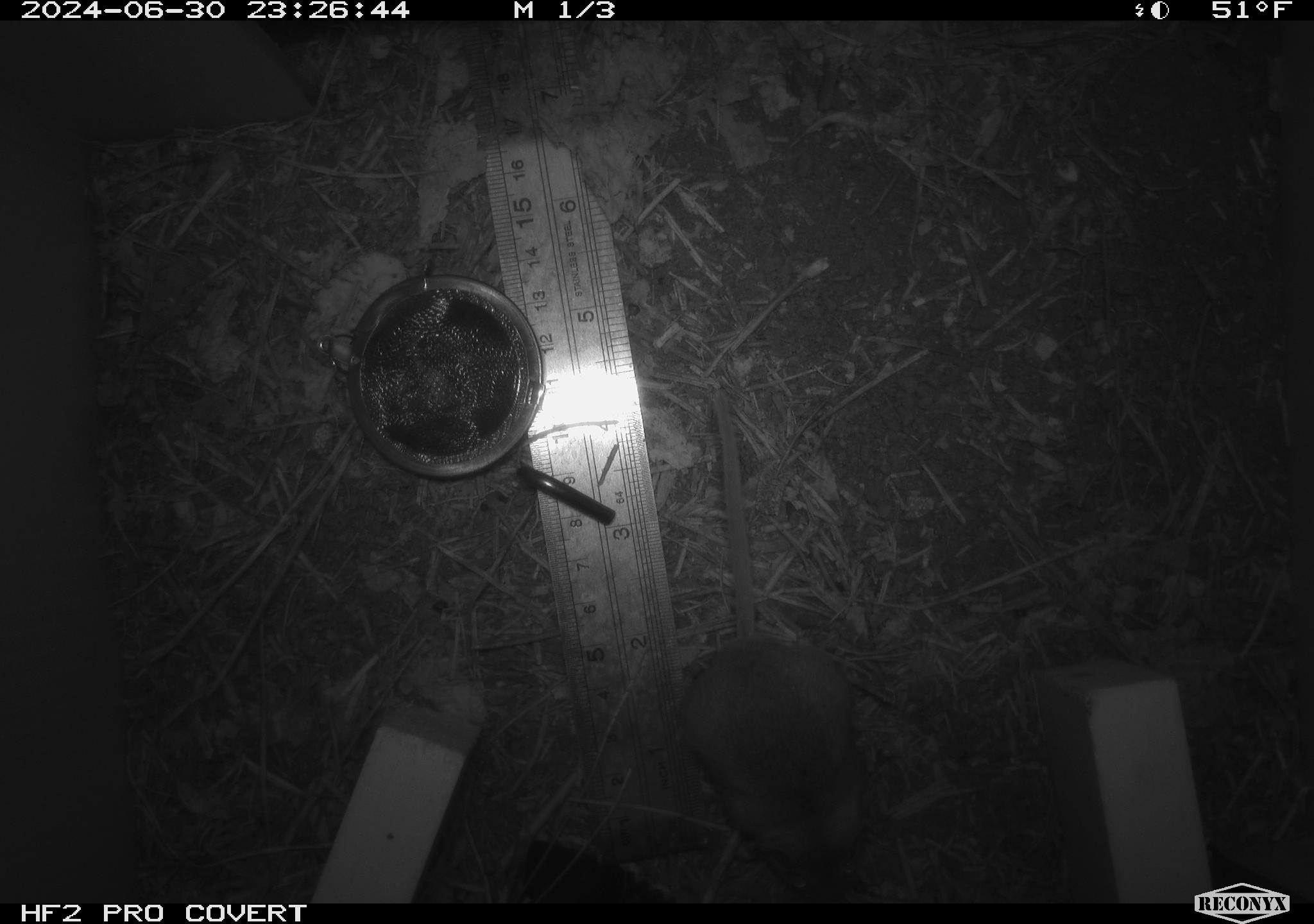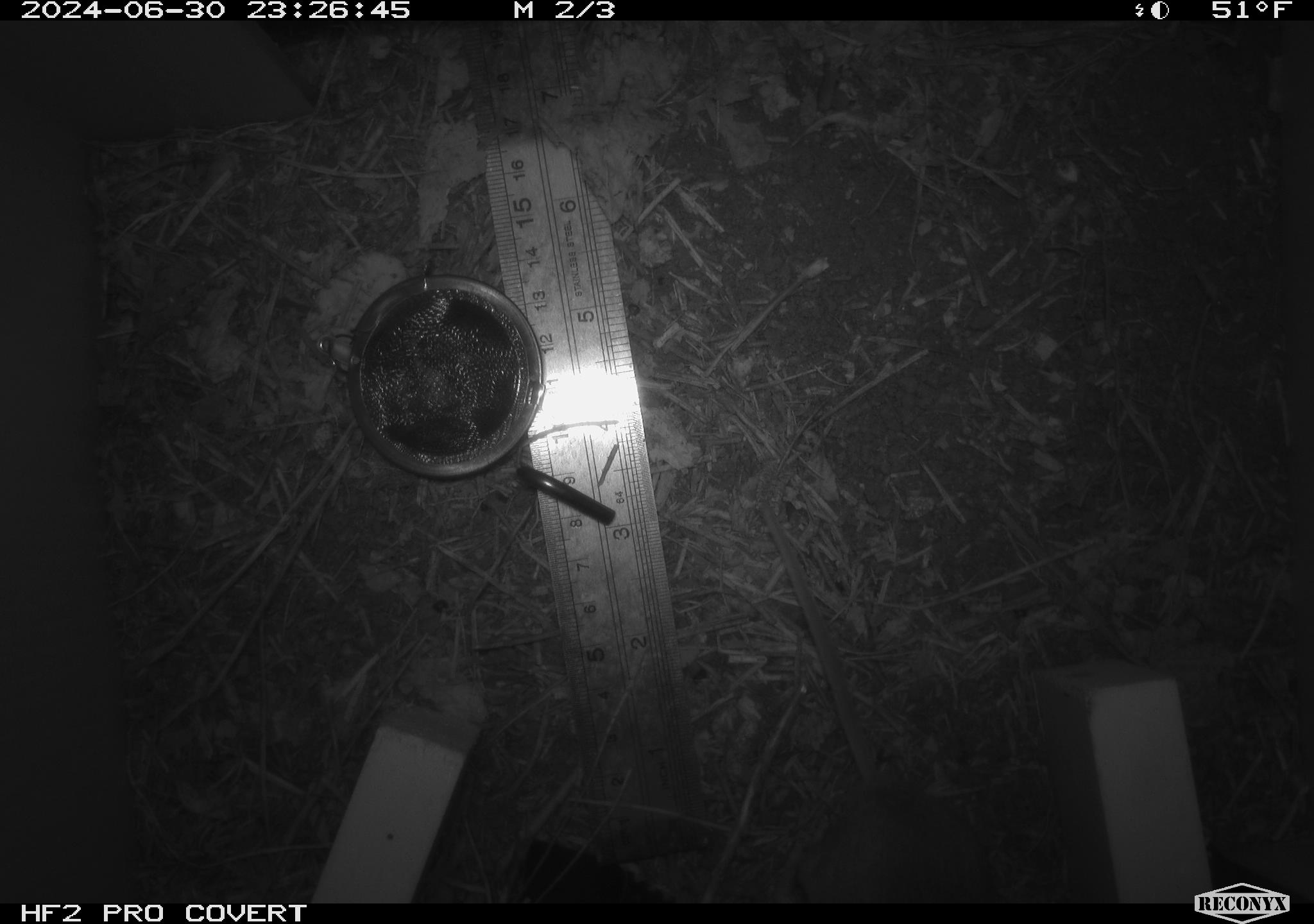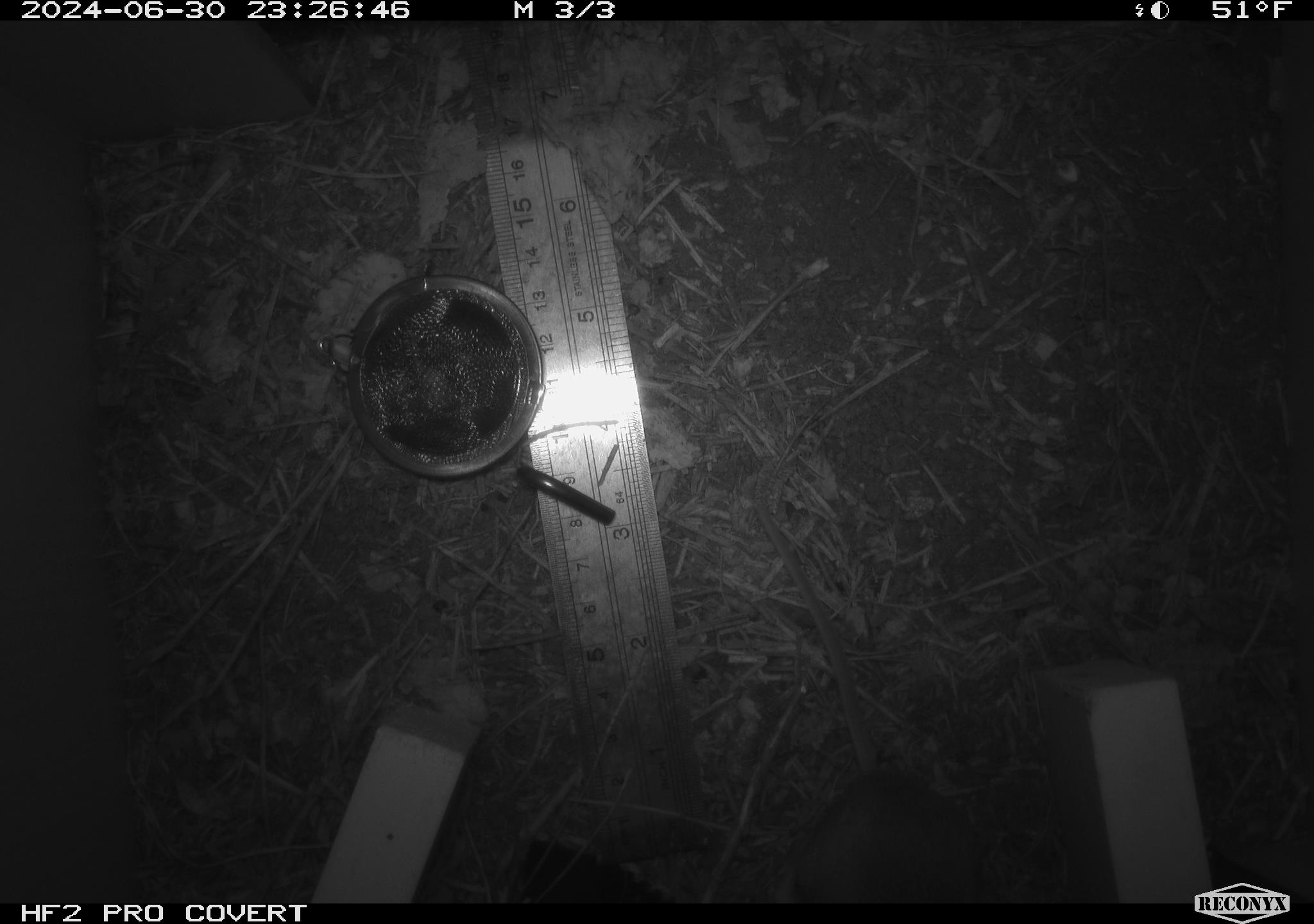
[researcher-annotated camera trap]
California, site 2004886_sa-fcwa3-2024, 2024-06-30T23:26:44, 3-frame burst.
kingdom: Animalia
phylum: Chordata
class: Mammalia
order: Rodentia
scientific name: Rodentia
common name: mouse species